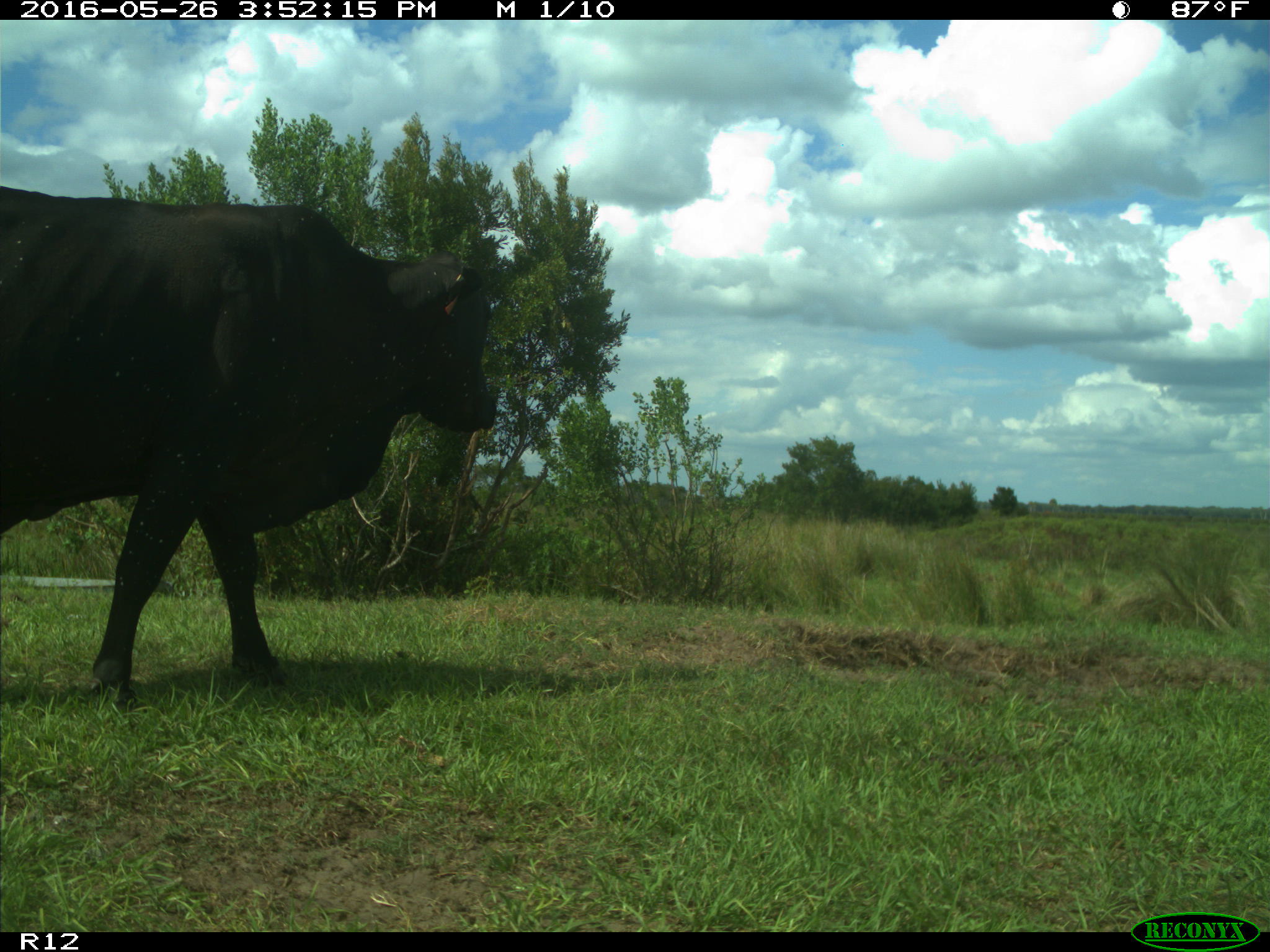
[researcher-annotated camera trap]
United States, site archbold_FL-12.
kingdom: Animalia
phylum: Chordata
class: Mammalia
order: Artiodactyla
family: Bovidae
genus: Bos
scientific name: Bos taurus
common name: domestic cow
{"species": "Bos taurus (domestic cow)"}